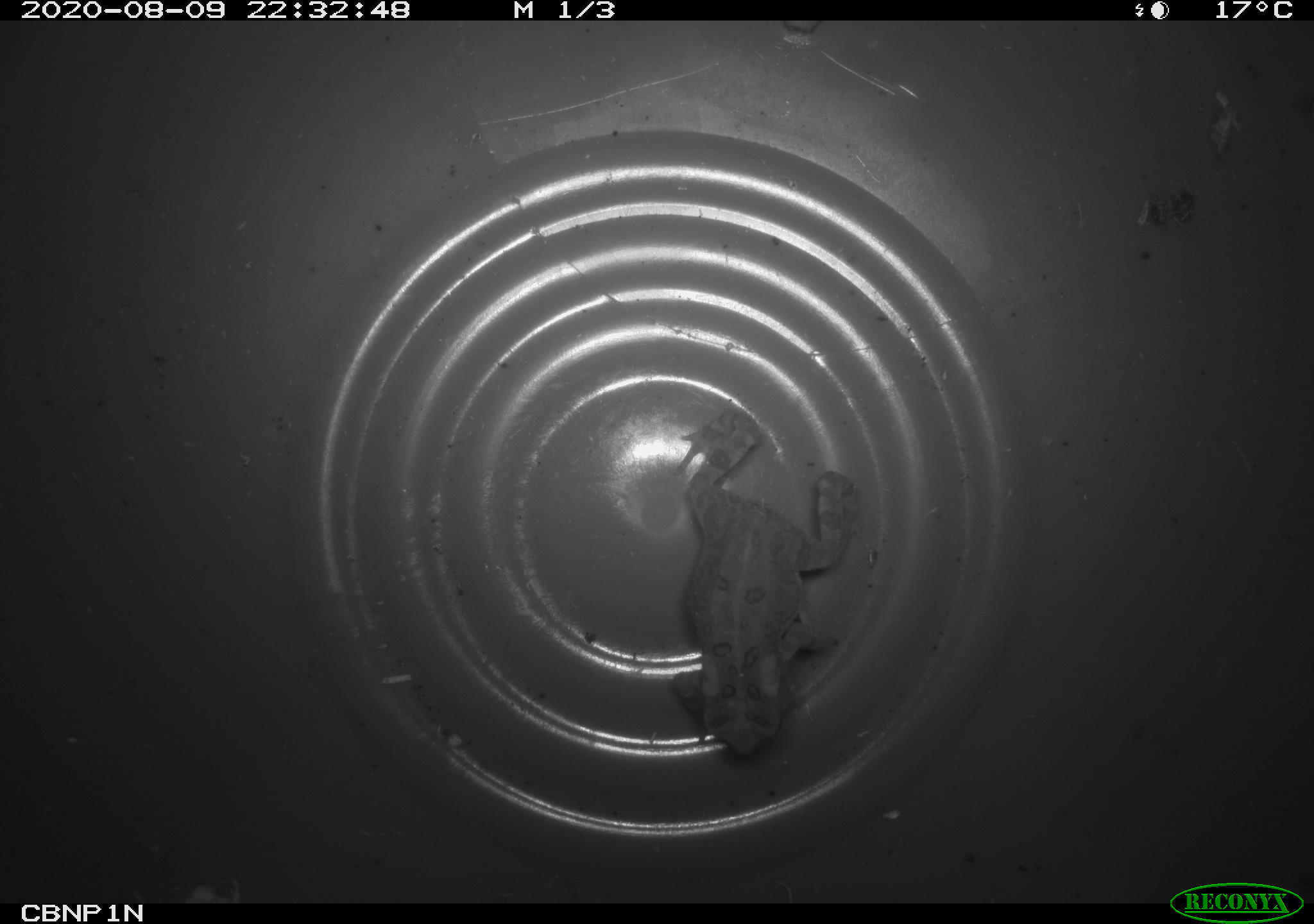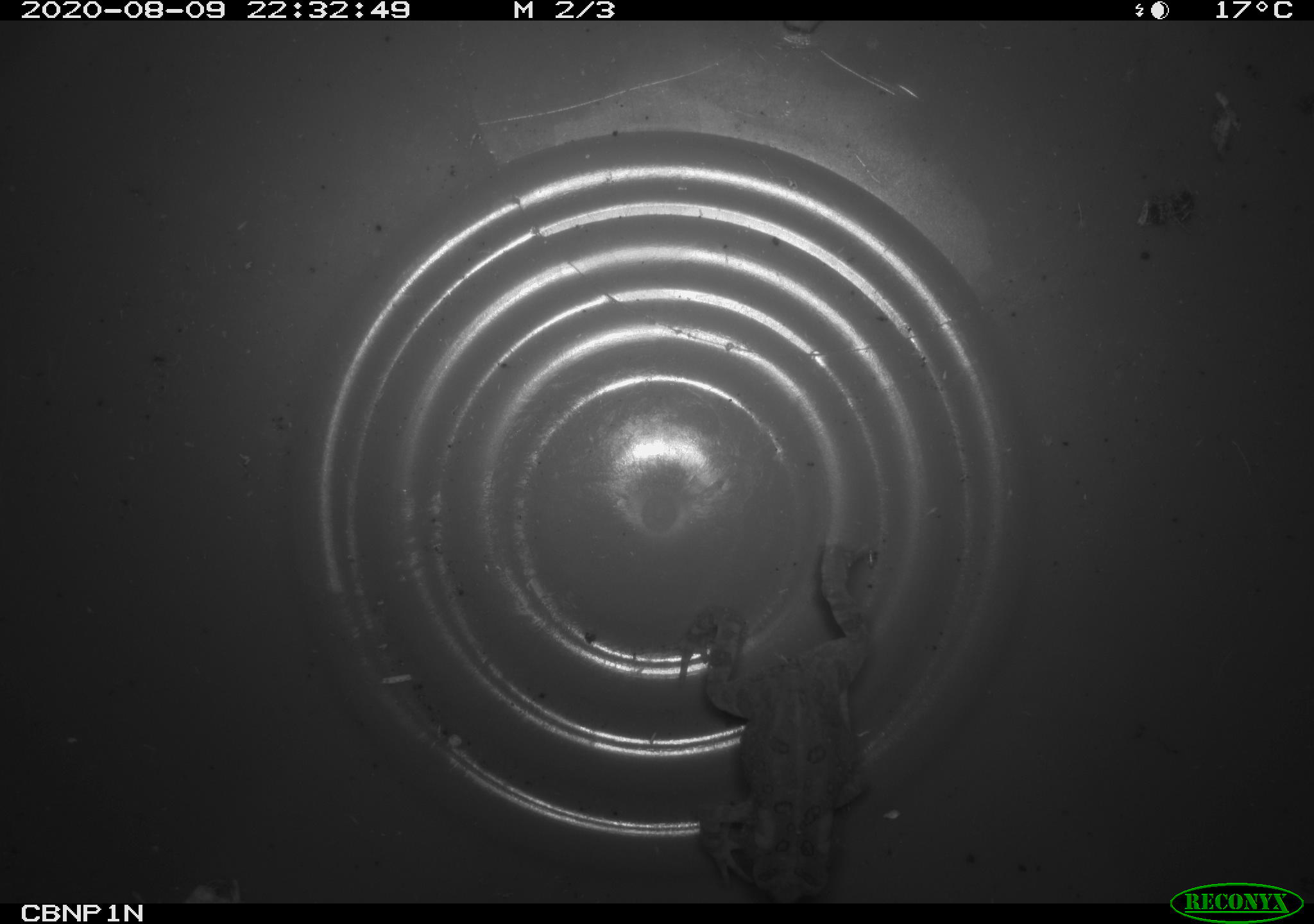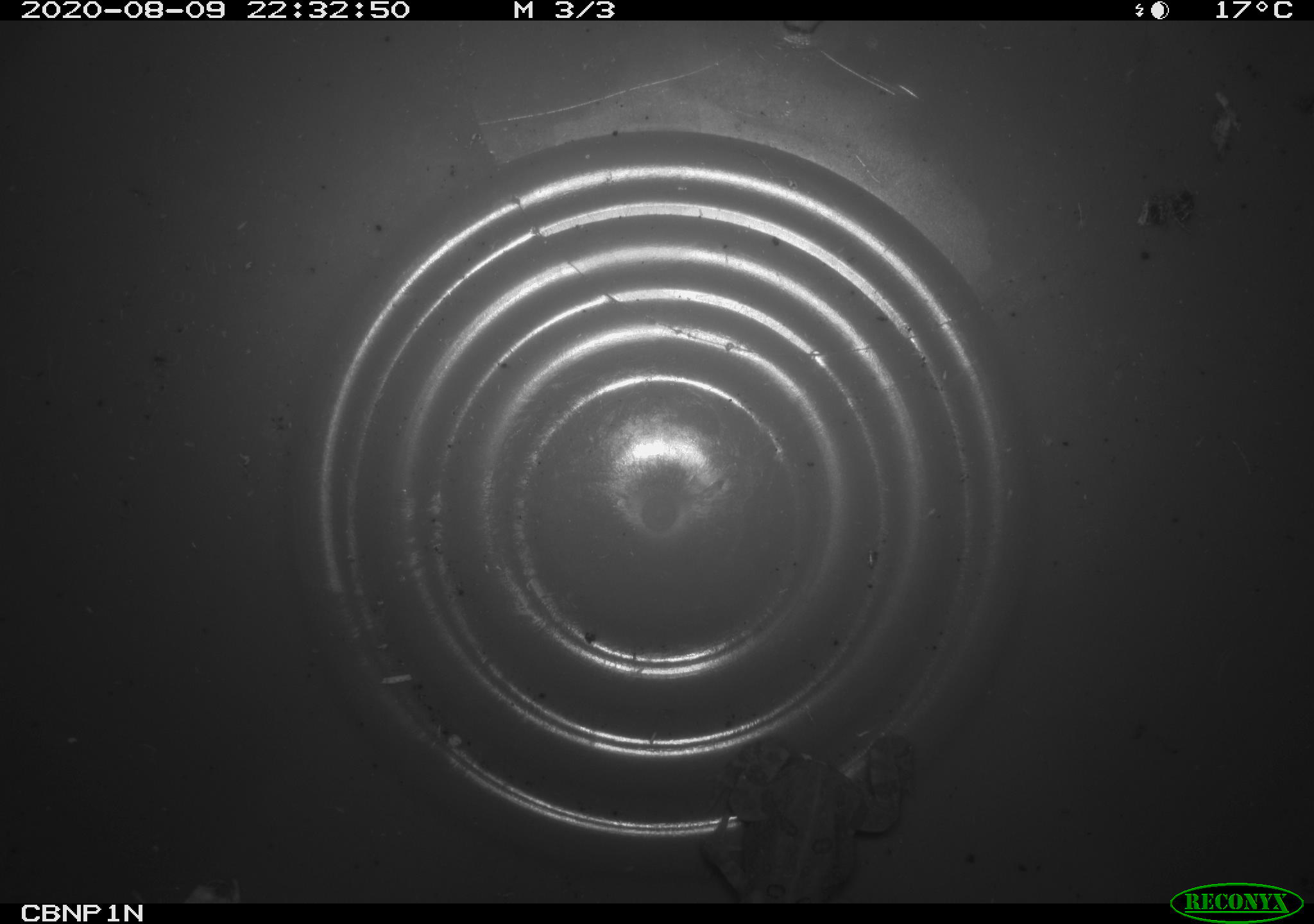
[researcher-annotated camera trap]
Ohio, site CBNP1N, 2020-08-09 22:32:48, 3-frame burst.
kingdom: Animalia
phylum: Chordata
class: Amphibia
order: Anura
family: Bufonidae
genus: Anaxyrus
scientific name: Anaxyrus americanus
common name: american toad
American toad (Anaxyrus americanus).